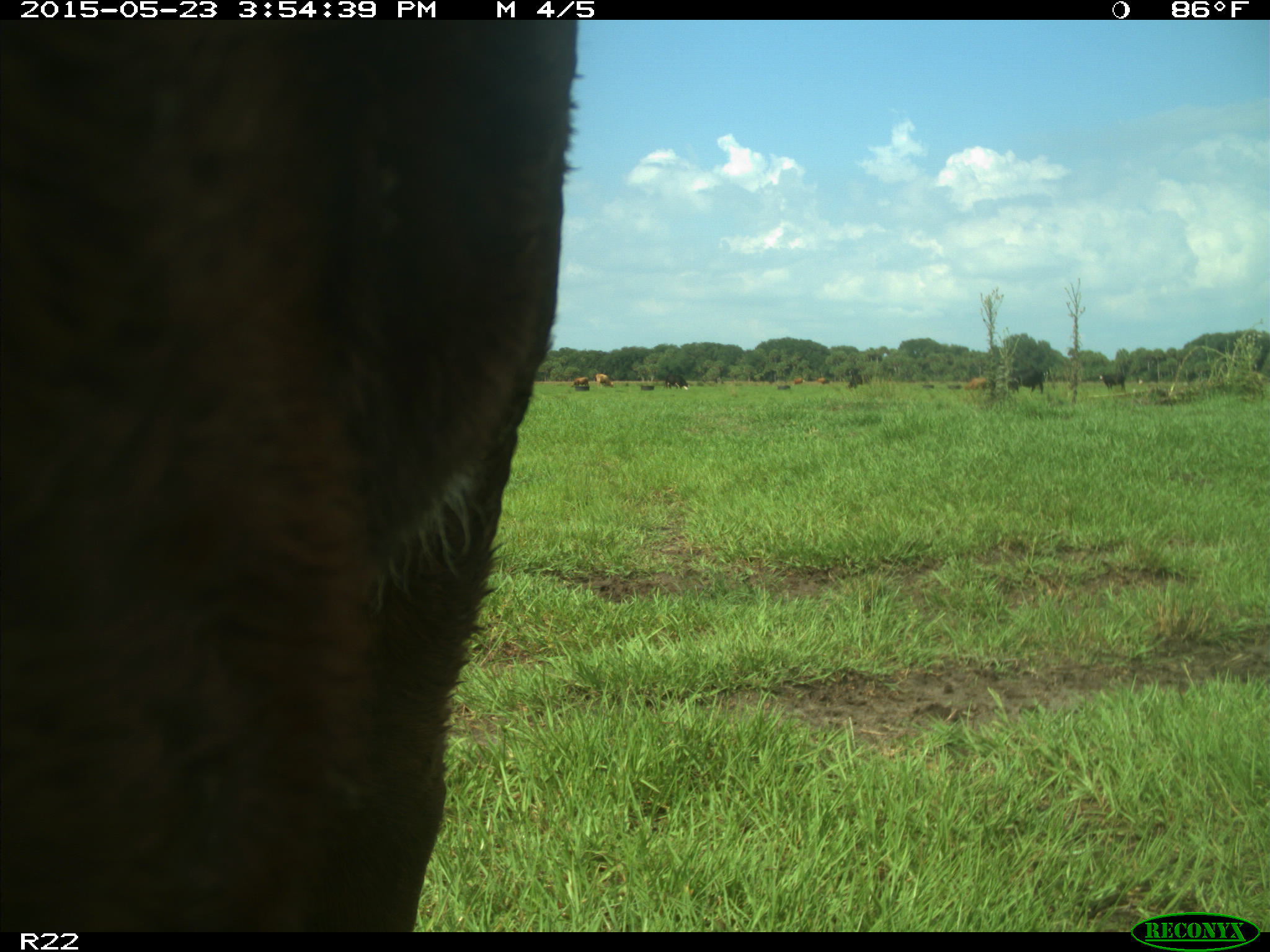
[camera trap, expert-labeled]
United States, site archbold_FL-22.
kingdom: Animalia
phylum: Chordata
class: Mammalia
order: Artiodactyla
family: Bovidae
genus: Bos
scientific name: Bos taurus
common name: domestic cow